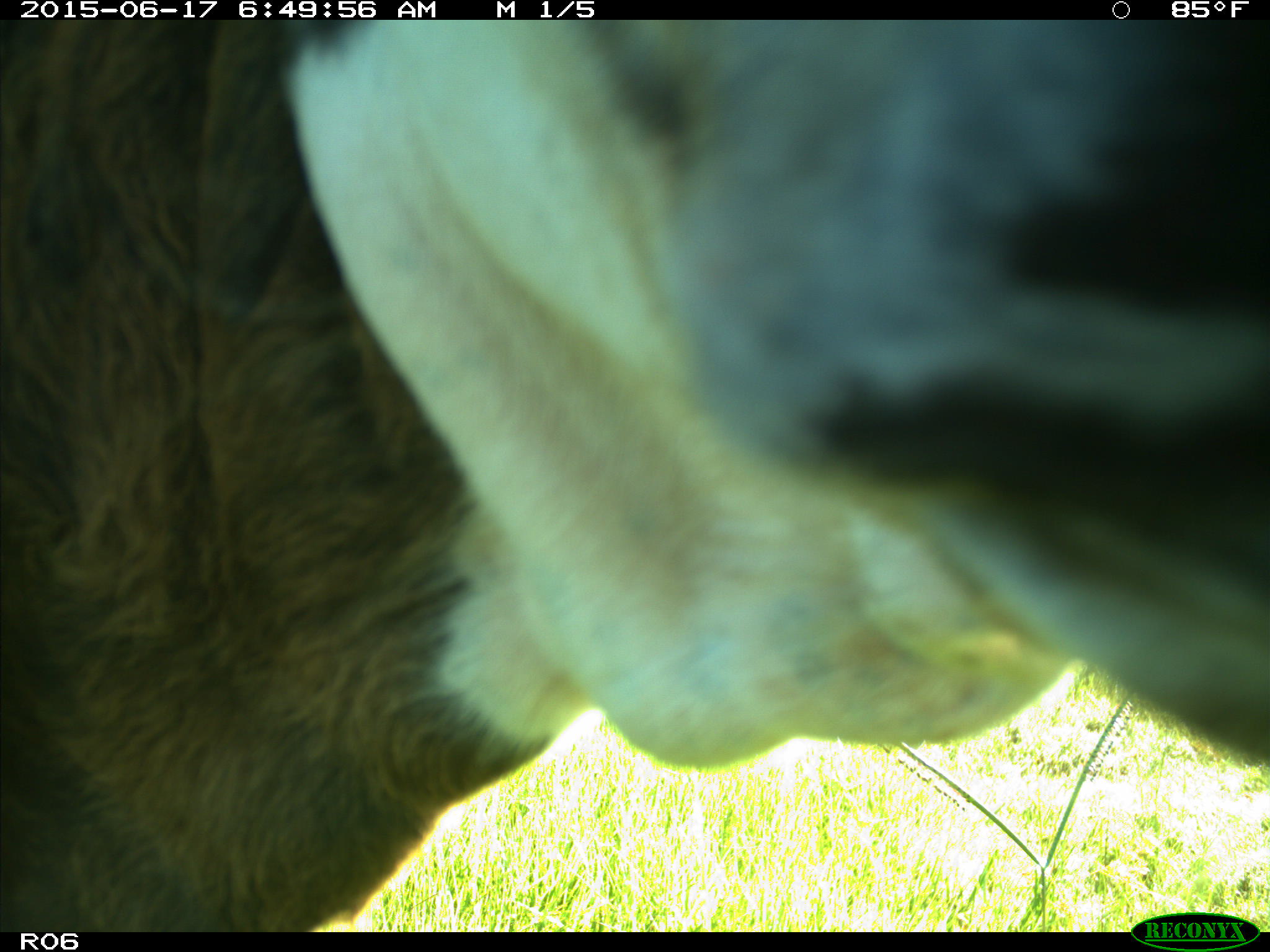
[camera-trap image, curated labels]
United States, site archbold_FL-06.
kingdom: Animalia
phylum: Chordata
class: Mammalia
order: Artiodactyla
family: Bovidae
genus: Bos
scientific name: Bos taurus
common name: domestic cow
Bos taurus (domestic cow).